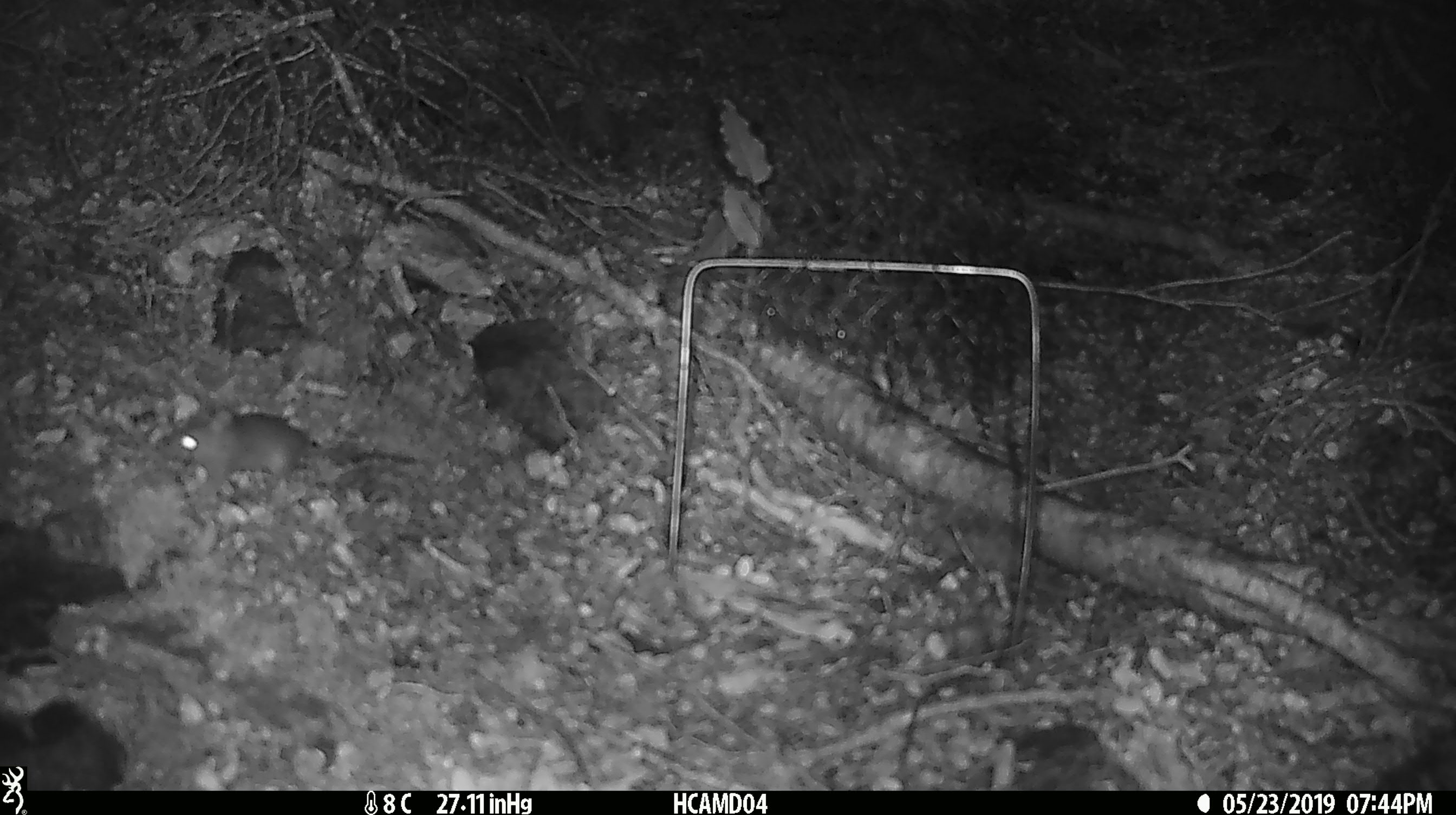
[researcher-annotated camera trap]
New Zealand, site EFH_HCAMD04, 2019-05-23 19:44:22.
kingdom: Animalia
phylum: Chordata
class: Mammalia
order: Rodentia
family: Muridae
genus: Mus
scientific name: Mus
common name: mouse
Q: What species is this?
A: Mouse (Mus).